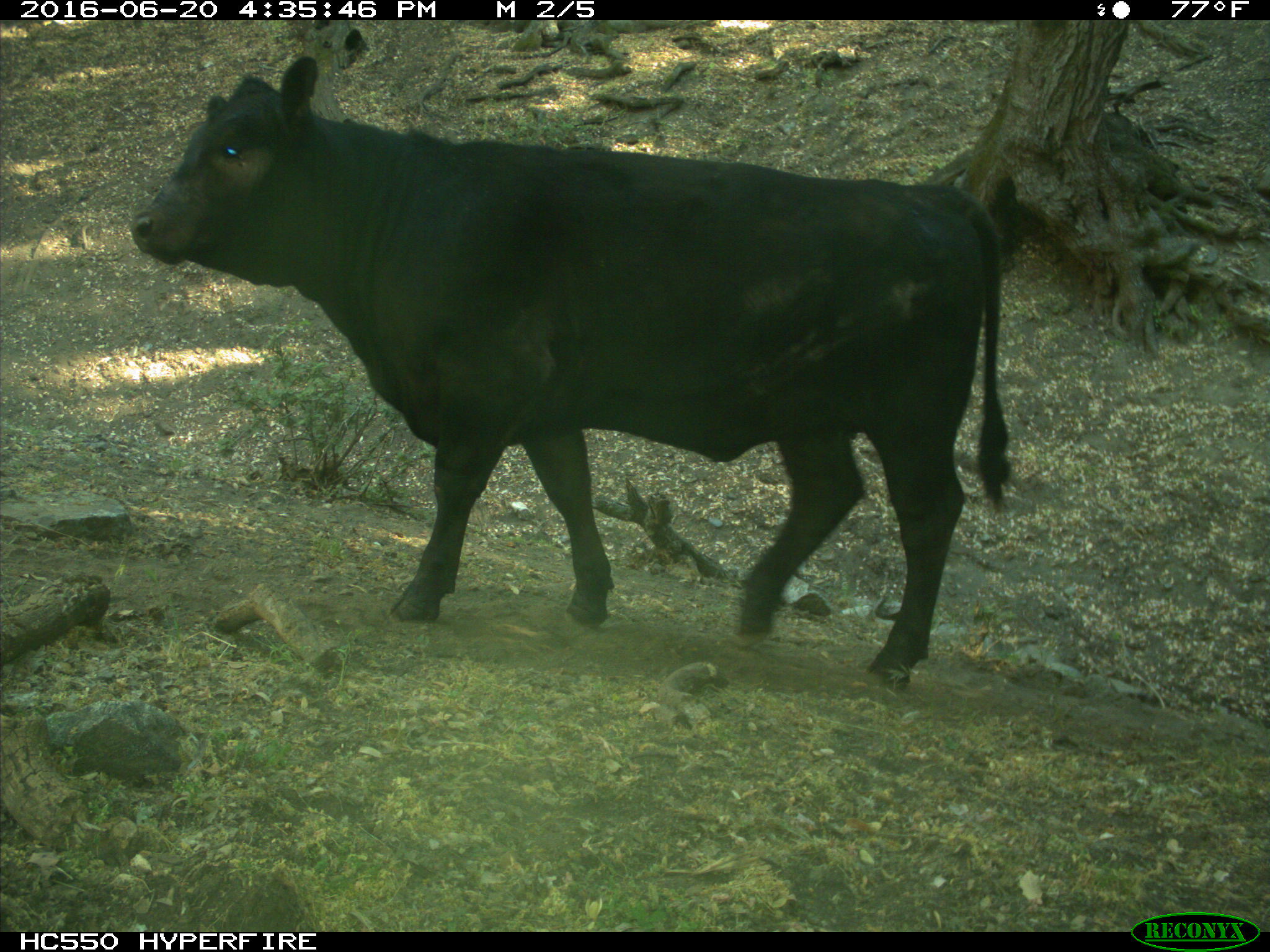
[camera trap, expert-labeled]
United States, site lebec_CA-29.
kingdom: Animalia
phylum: Chordata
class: Mammalia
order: Artiodactyla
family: Bovidae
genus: Bos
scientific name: Bos taurus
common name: domestic cow